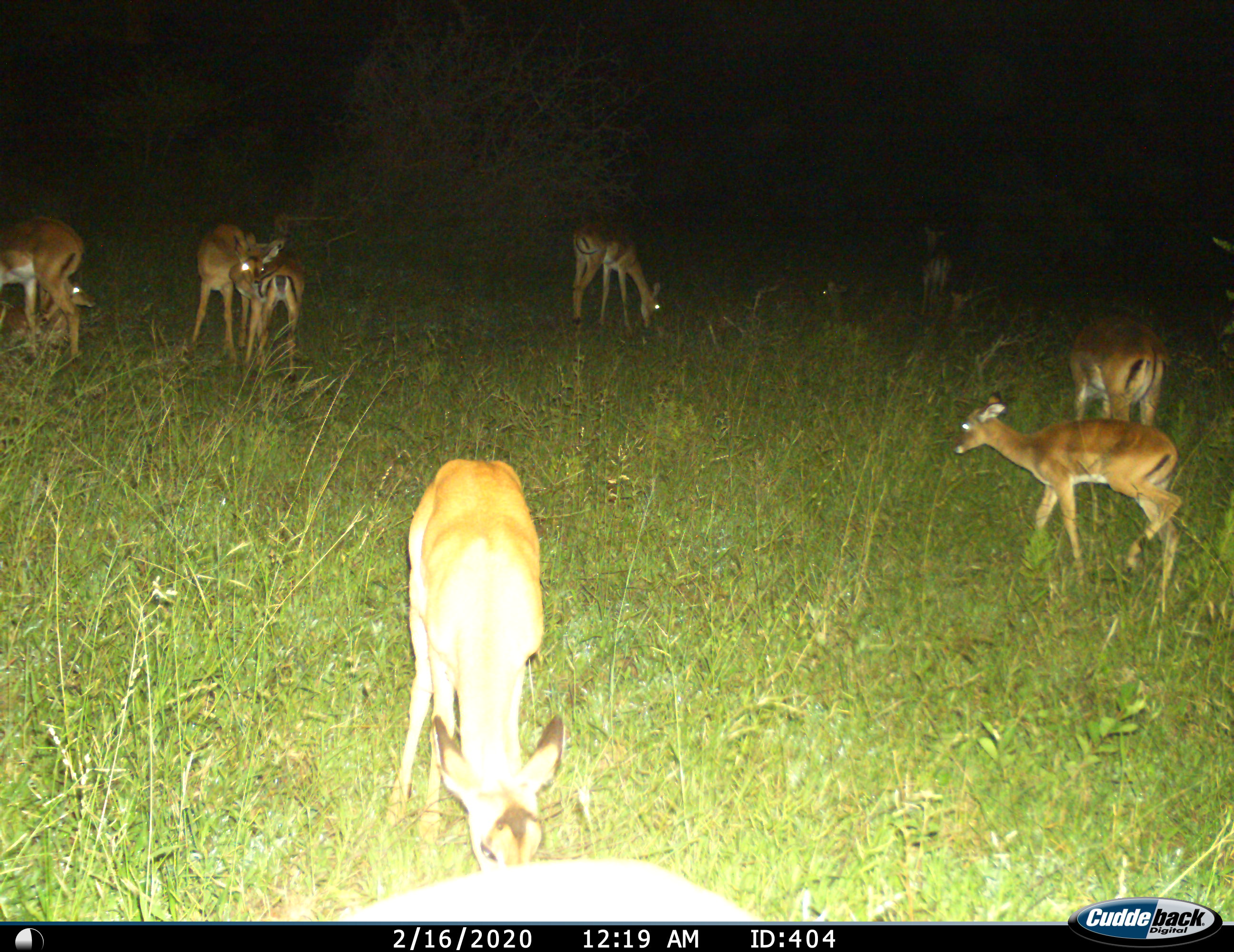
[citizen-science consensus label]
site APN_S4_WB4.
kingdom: Animalia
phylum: Chordata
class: Mammalia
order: Artiodactyla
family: Bovidae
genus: Aepyceros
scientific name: Aepyceros melampus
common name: impala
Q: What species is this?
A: Impala (Aepyceros melampus).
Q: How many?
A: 9.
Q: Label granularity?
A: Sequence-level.